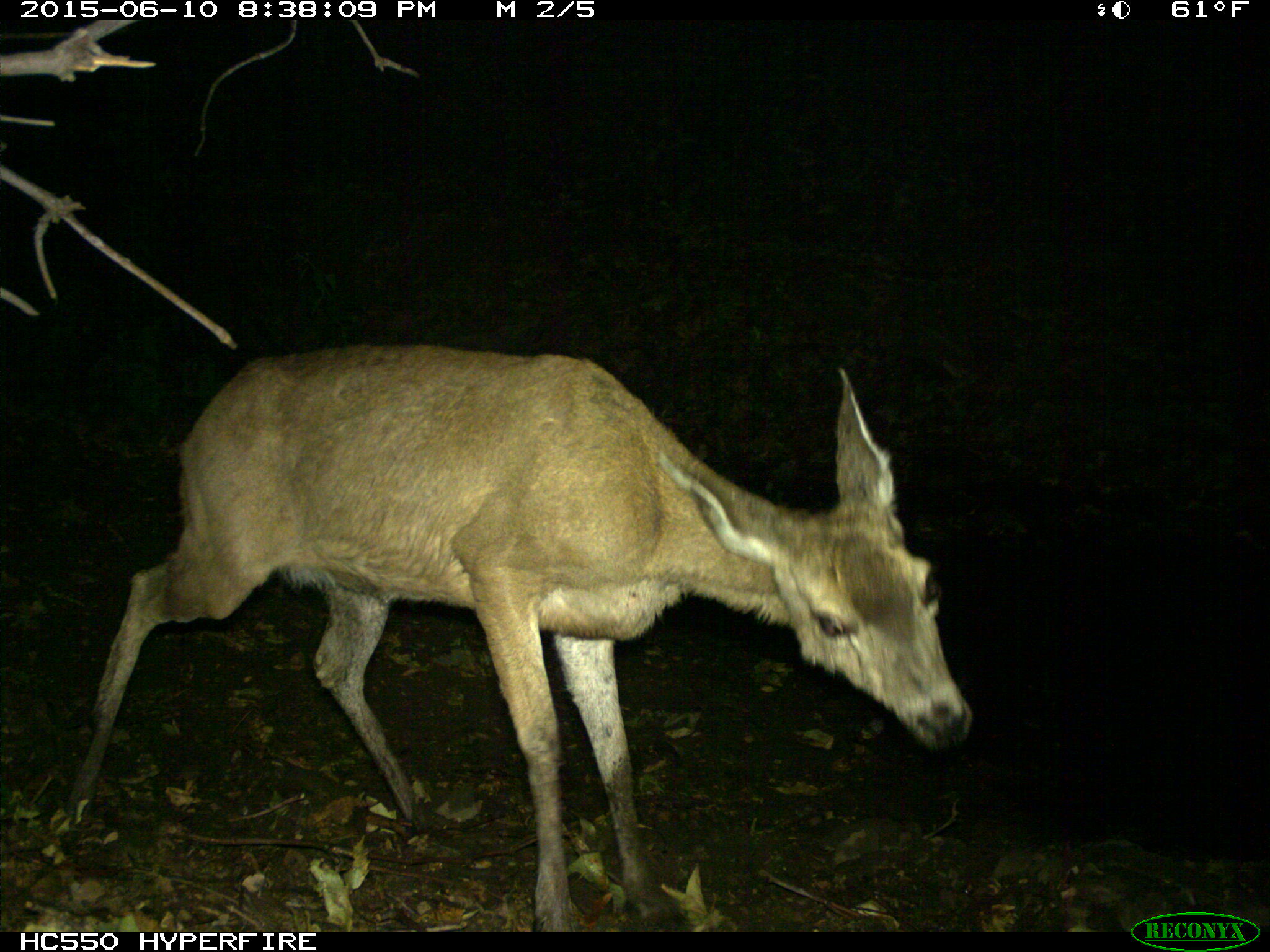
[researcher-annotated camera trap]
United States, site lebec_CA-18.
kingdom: Animalia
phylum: Chordata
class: Mammalia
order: Artiodactyla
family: Cervidae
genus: Odocoileus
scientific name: Odocoileus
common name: deer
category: unidentified deer